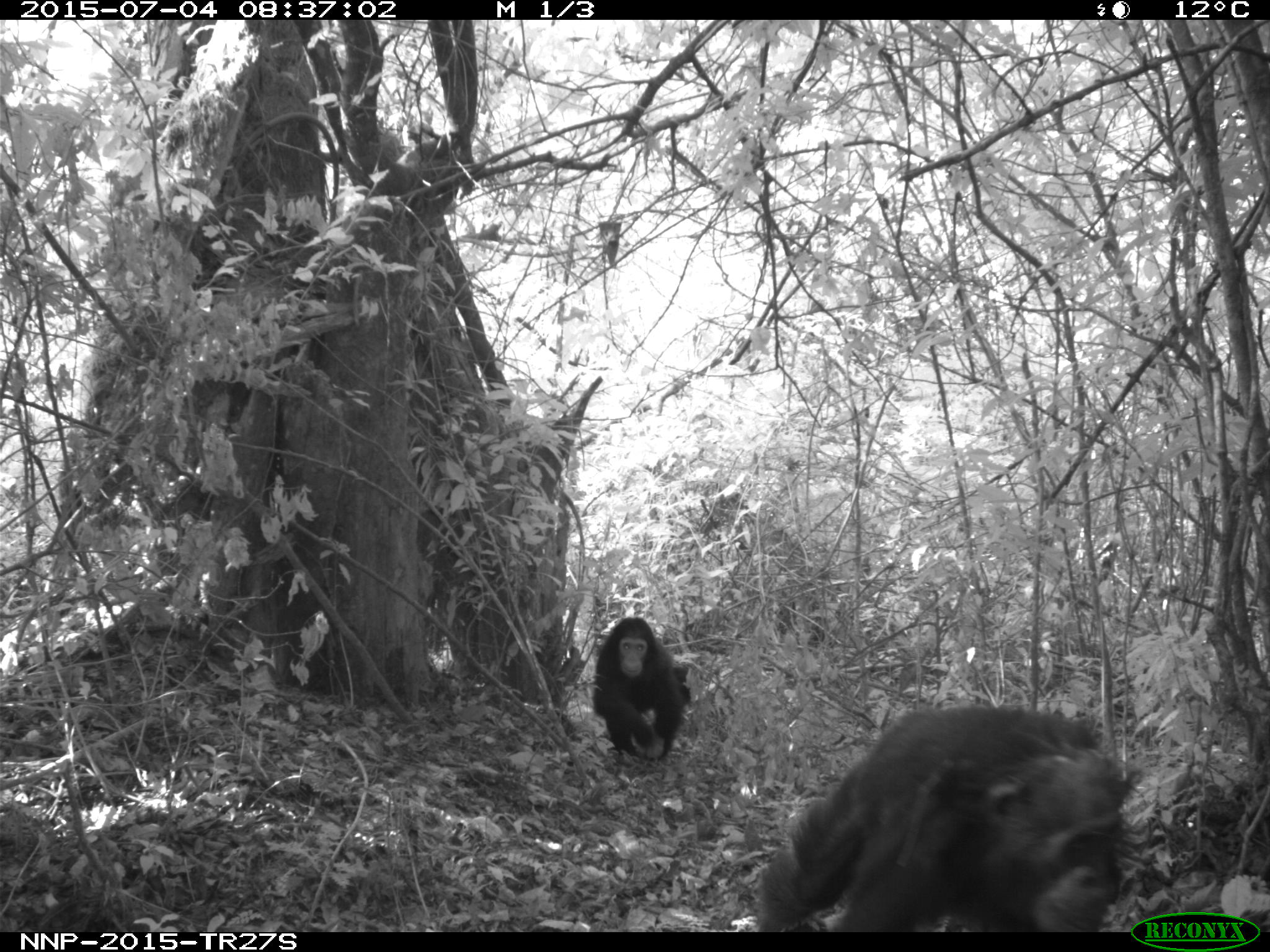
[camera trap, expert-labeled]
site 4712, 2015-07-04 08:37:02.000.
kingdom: Animalia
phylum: Chordata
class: Mammalia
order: Primates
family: Hominidae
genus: Pan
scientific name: Pan troglodytes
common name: chimpanzee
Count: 2.